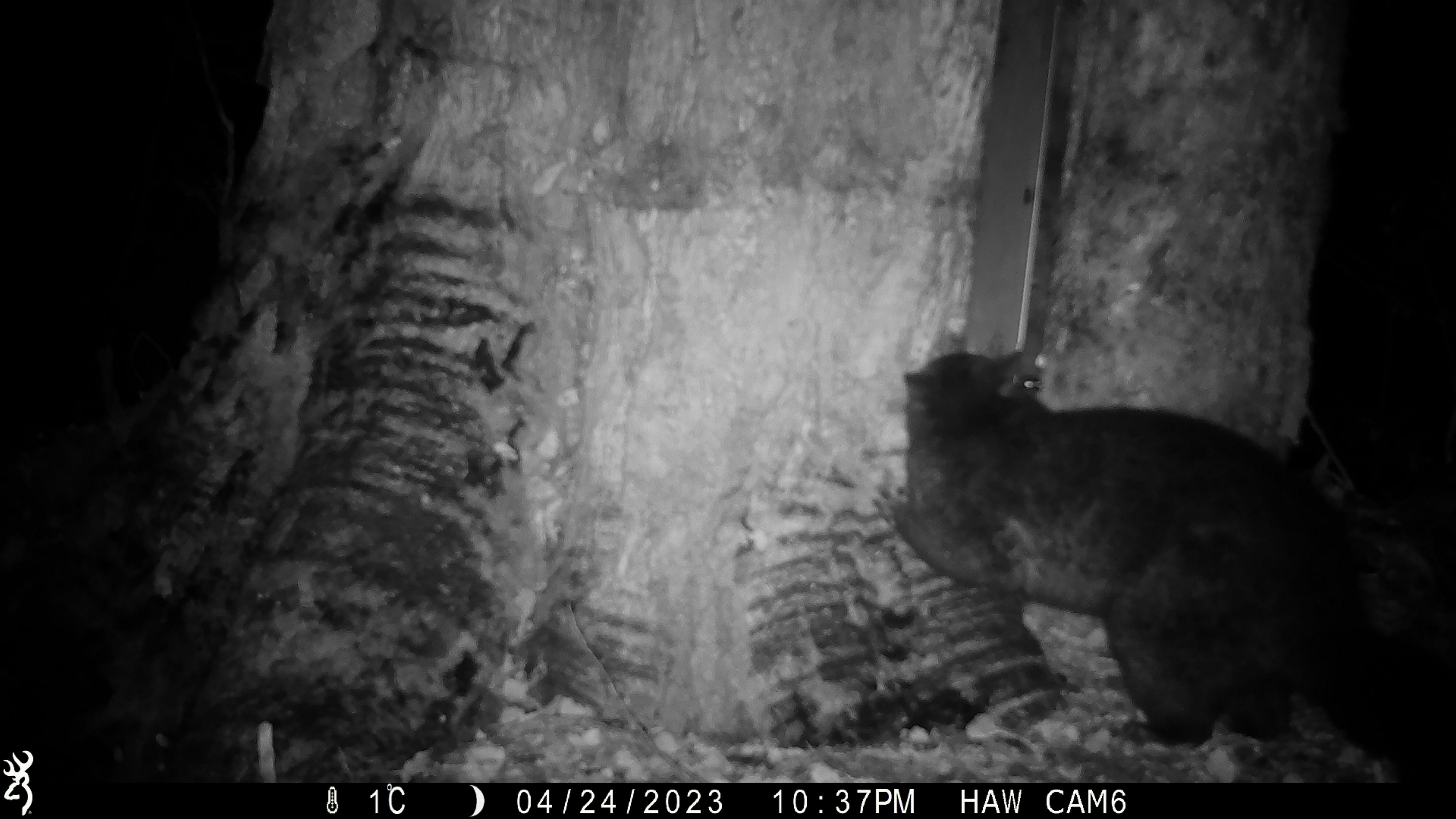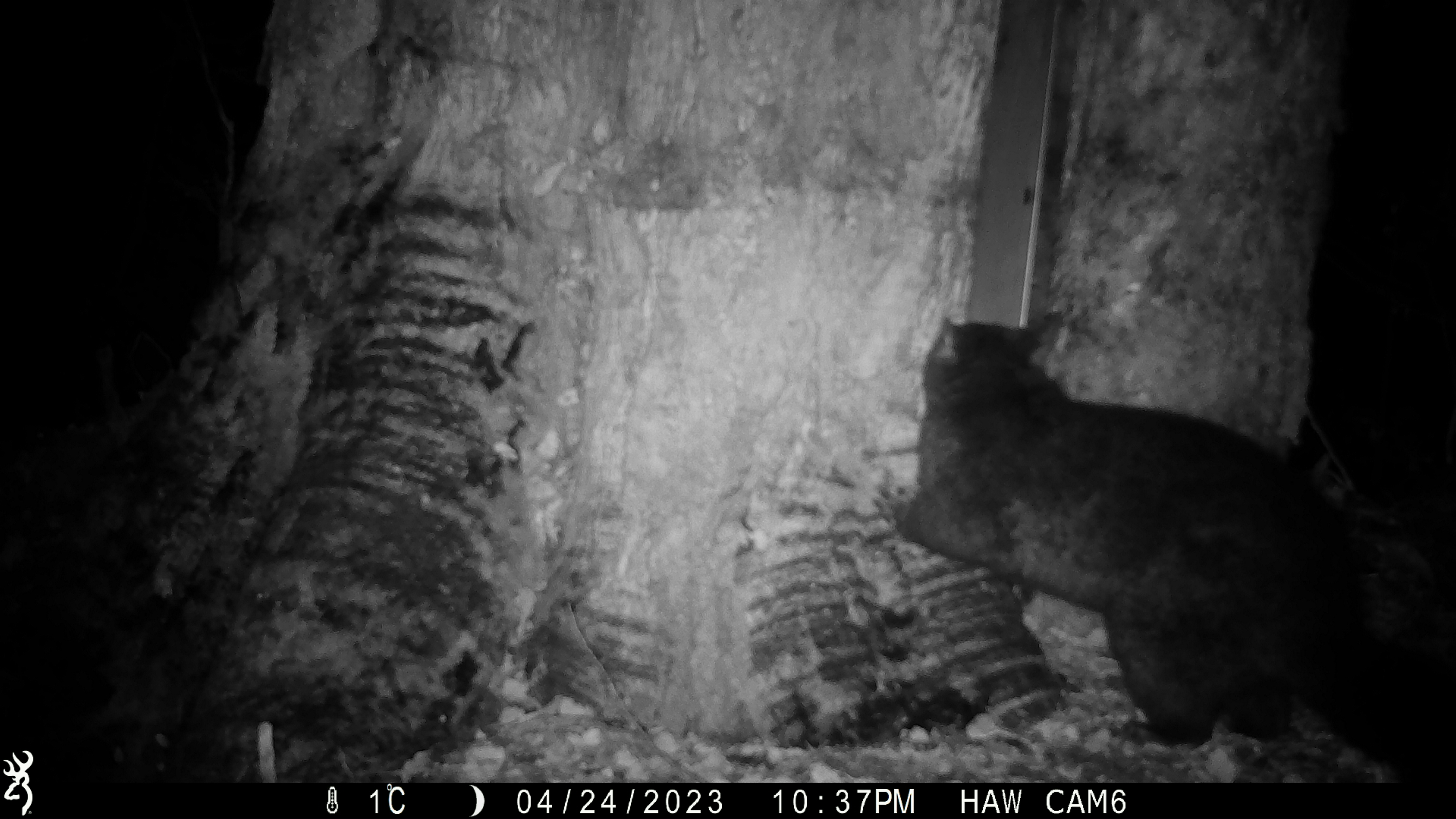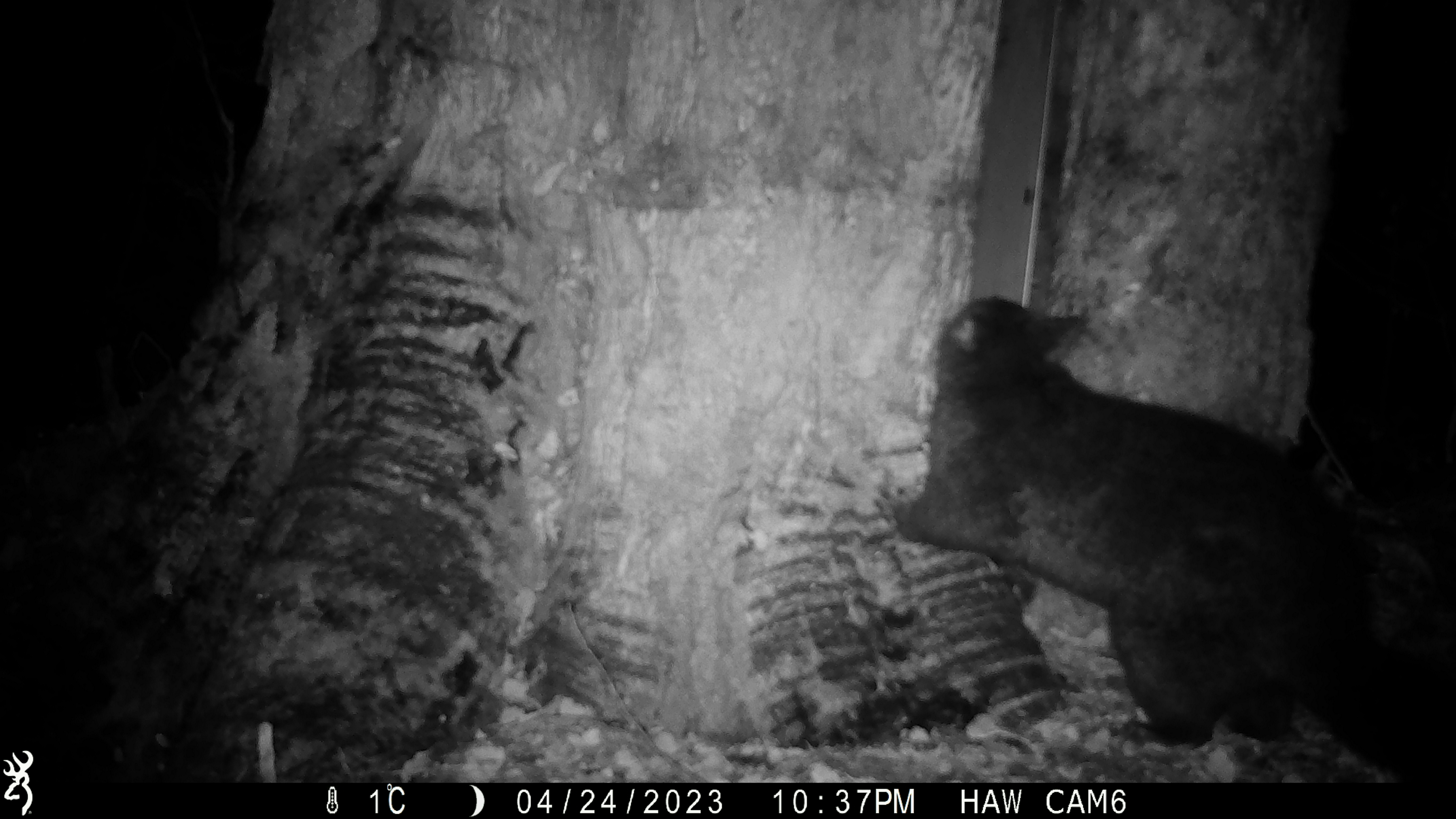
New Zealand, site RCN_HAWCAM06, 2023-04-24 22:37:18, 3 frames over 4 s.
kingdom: Animalia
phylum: Chordata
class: Mammalia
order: Diprotodontia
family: Phalangeridae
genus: Trichosurus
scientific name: Trichosurus vulpecula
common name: common brushtail possum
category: possum